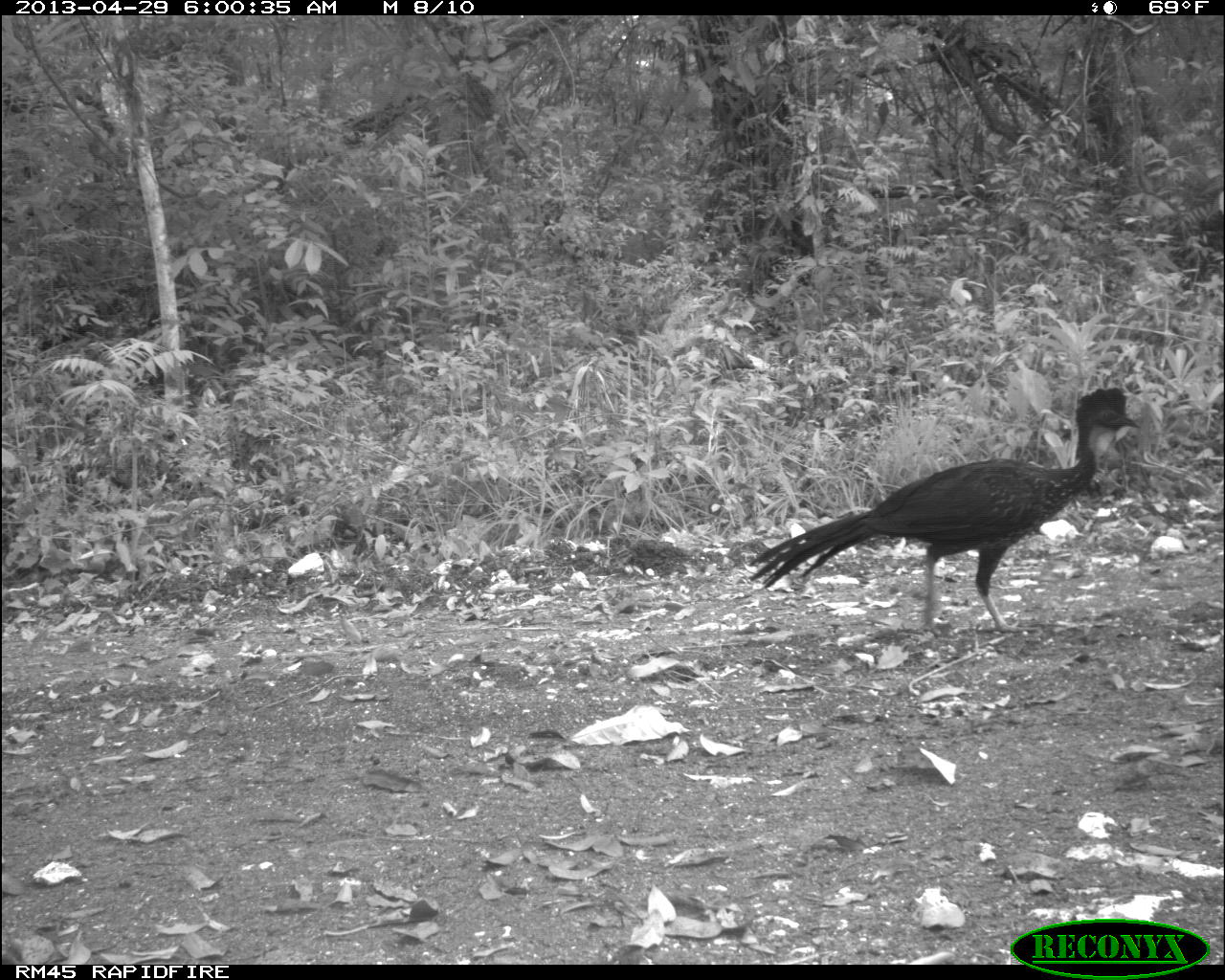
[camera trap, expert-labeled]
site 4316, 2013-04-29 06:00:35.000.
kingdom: Animalia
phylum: Chordata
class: Aves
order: Galliformes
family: Cracidae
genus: Penelope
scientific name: Penelope purpurascens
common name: crested guan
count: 3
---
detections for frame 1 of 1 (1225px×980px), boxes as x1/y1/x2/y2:
penelope purpurascens: 749/384/1138/637